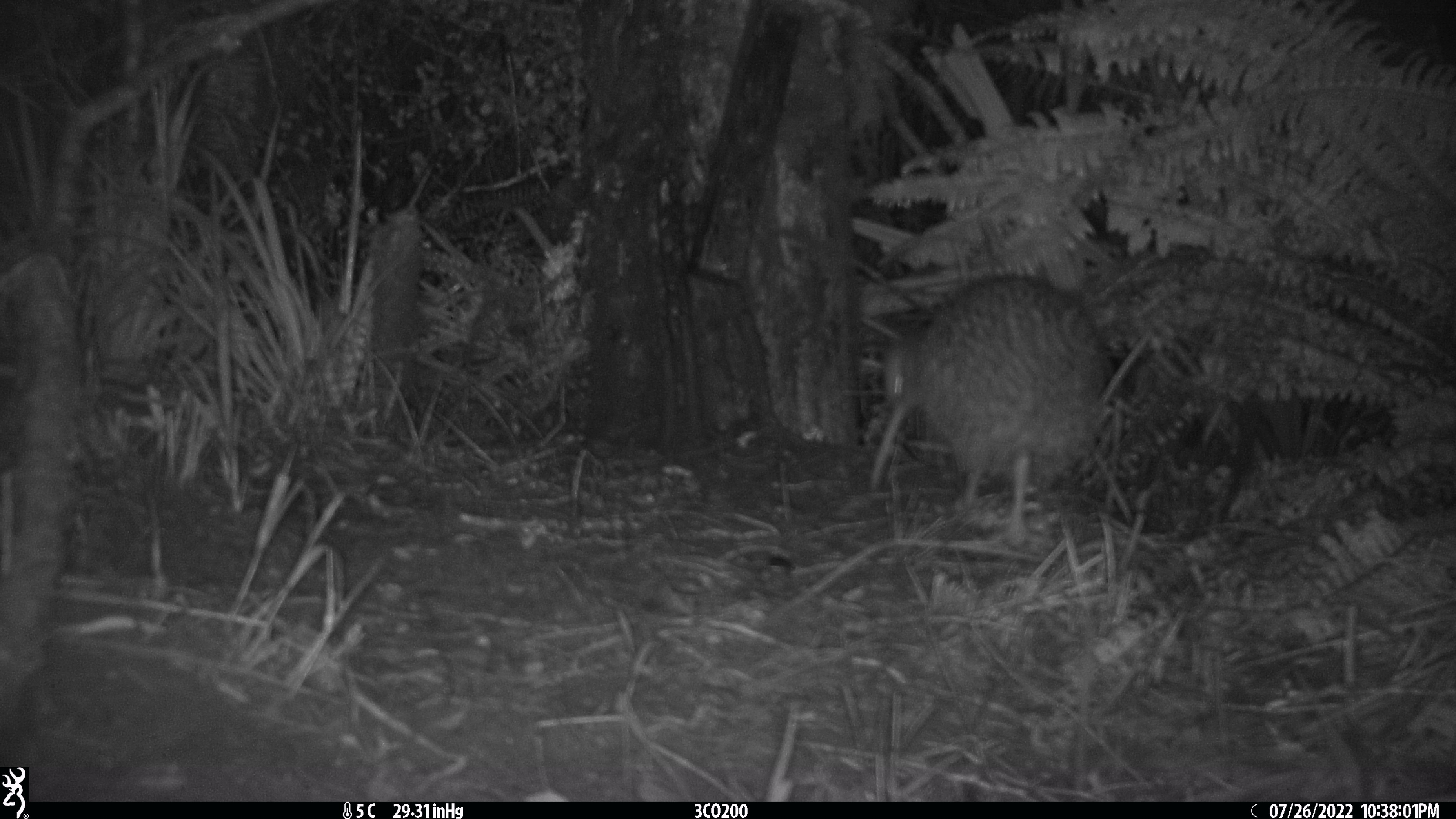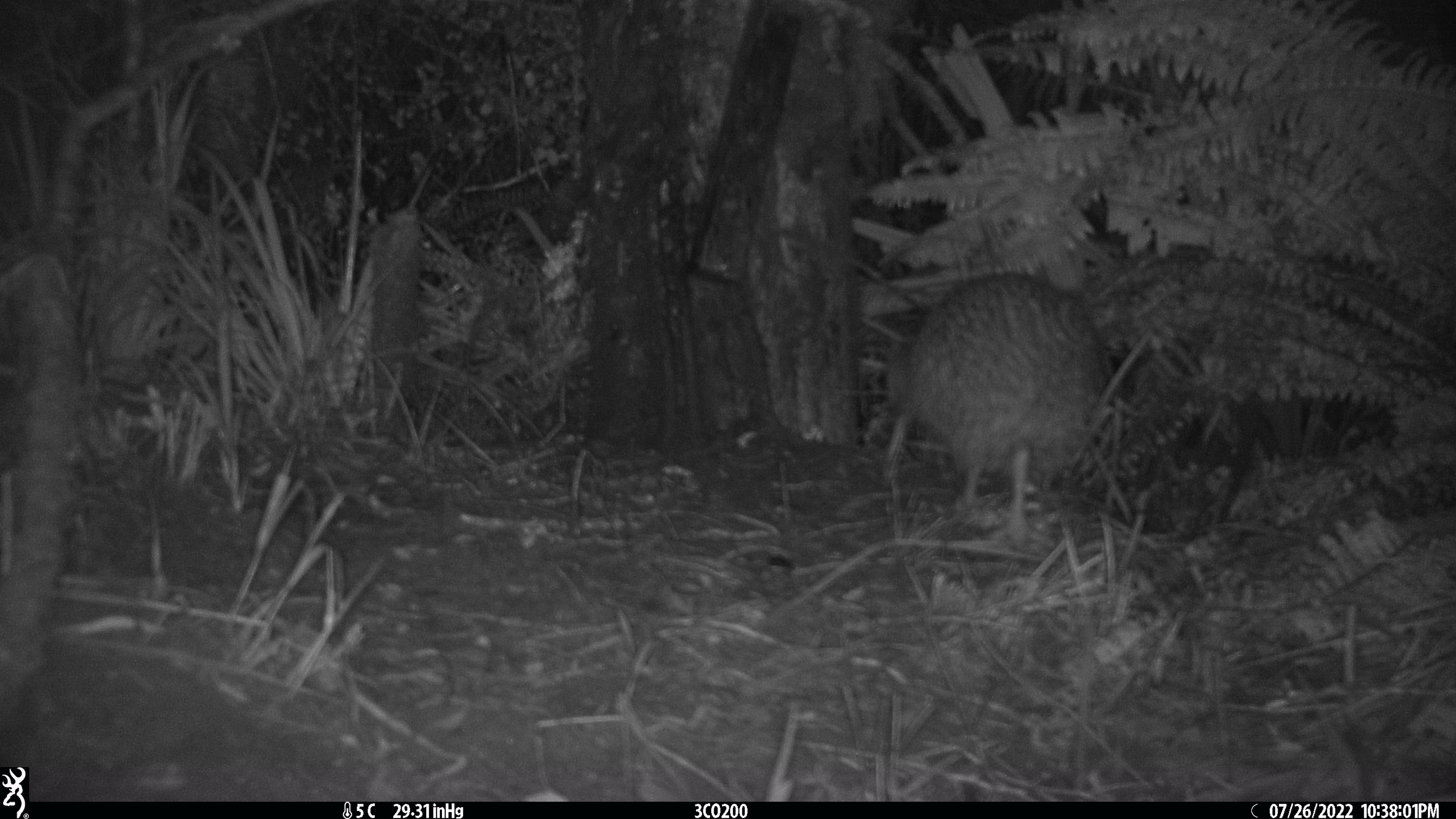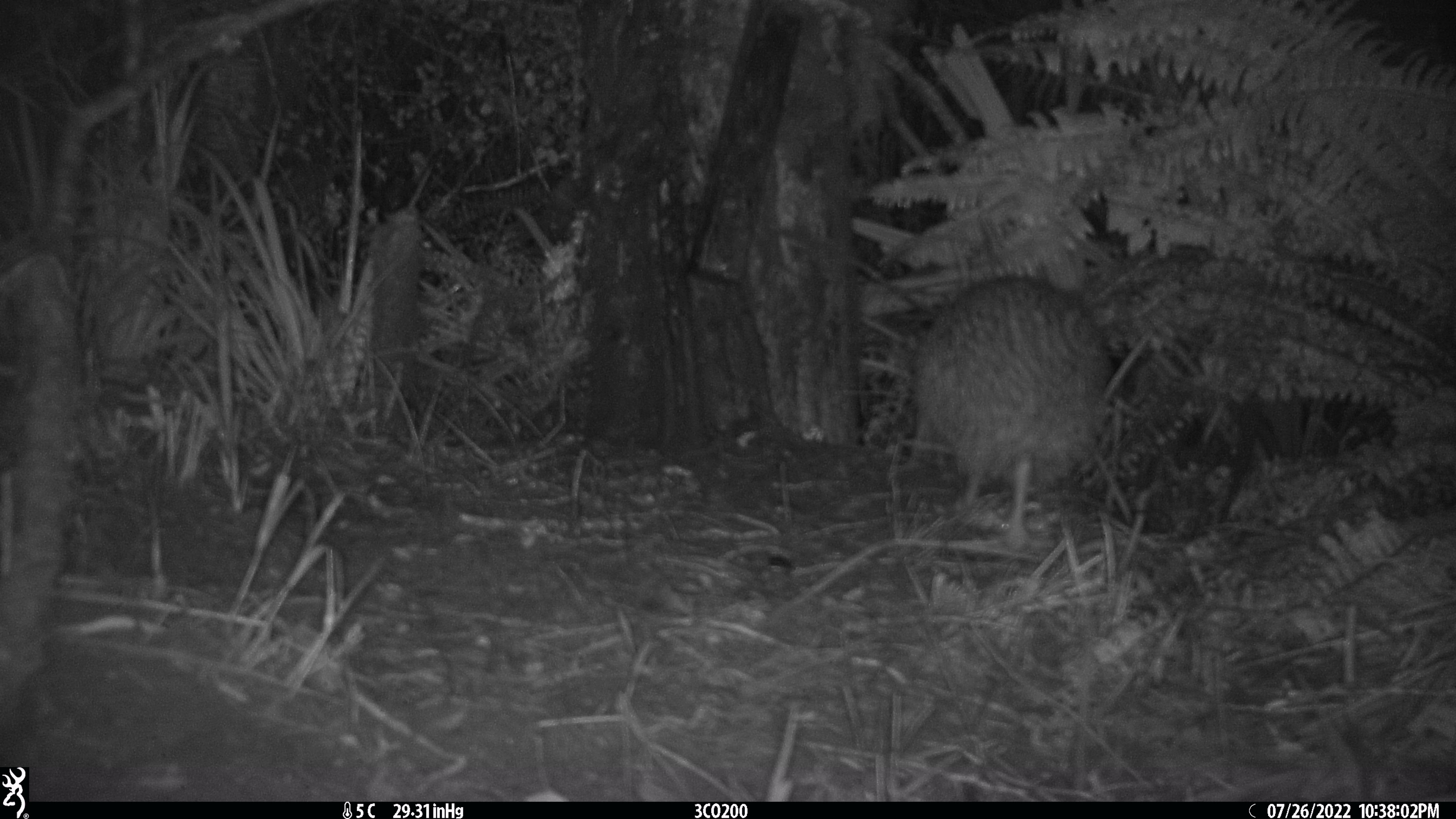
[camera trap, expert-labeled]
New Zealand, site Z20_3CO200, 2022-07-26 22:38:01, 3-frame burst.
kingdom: Animalia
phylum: Chordata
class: Aves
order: Apterygiformes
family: Apterygidae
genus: Apteryx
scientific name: Apteryx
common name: kiwi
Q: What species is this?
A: Kiwi (Apteryx).